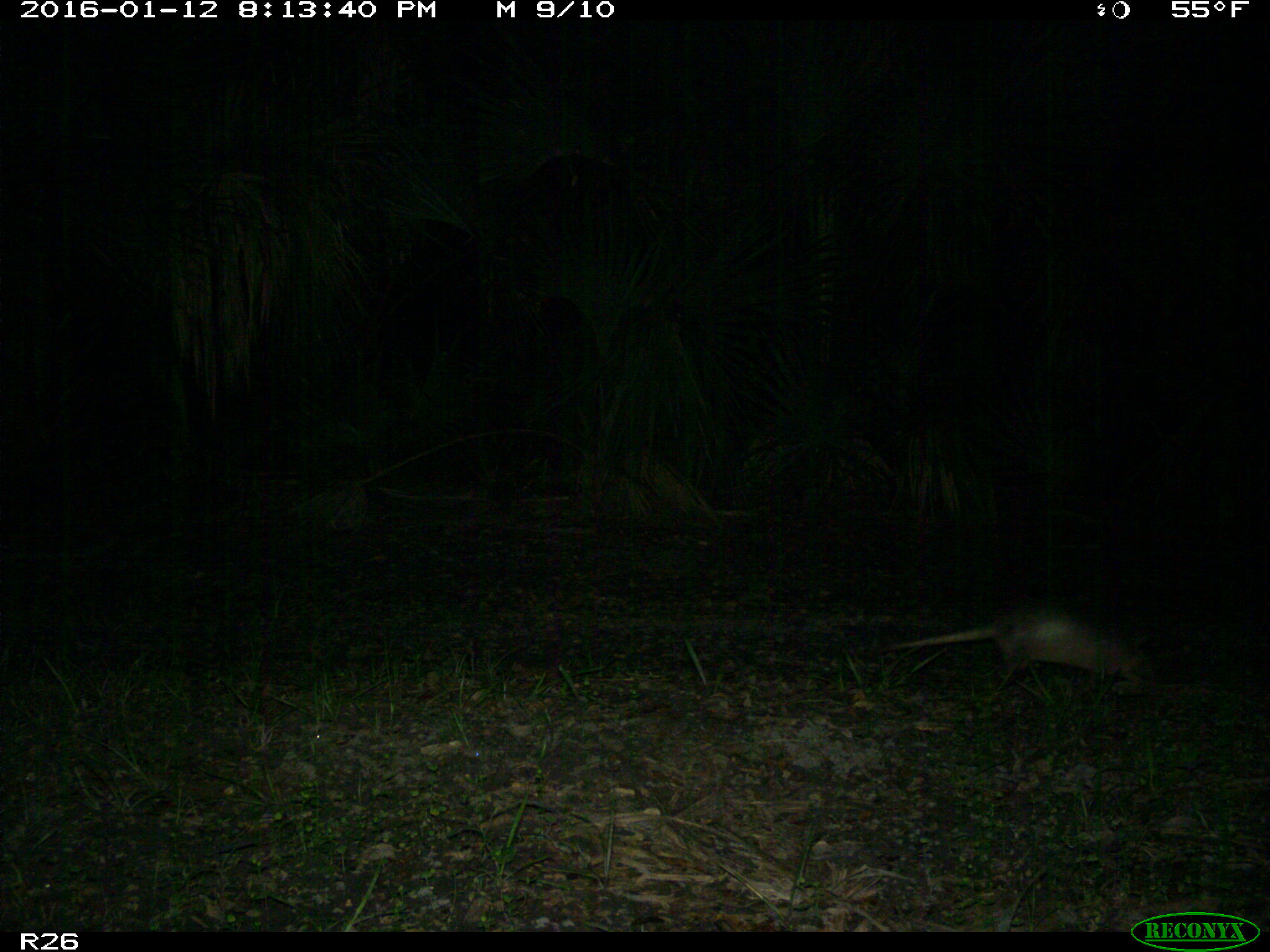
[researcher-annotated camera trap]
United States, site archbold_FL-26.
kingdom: Animalia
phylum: Chordata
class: Mammalia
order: Cingulata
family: Dasypodidae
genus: Dasypus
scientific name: Dasypus novemcinctus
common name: nine-banded armadillo